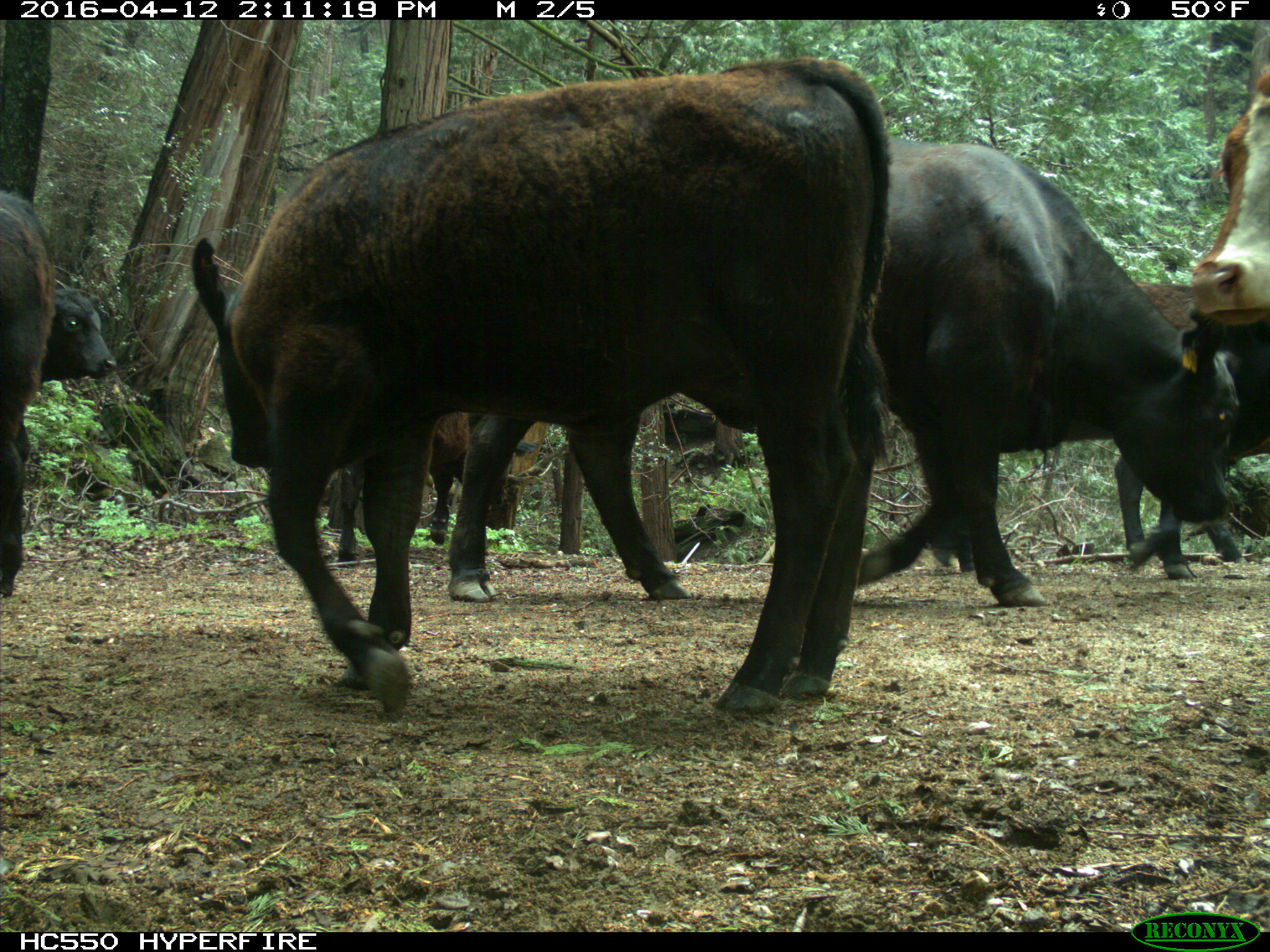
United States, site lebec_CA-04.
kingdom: Animalia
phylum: Chordata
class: Mammalia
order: Artiodactyla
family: Bovidae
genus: Bos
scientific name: Bos taurus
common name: domestic cow